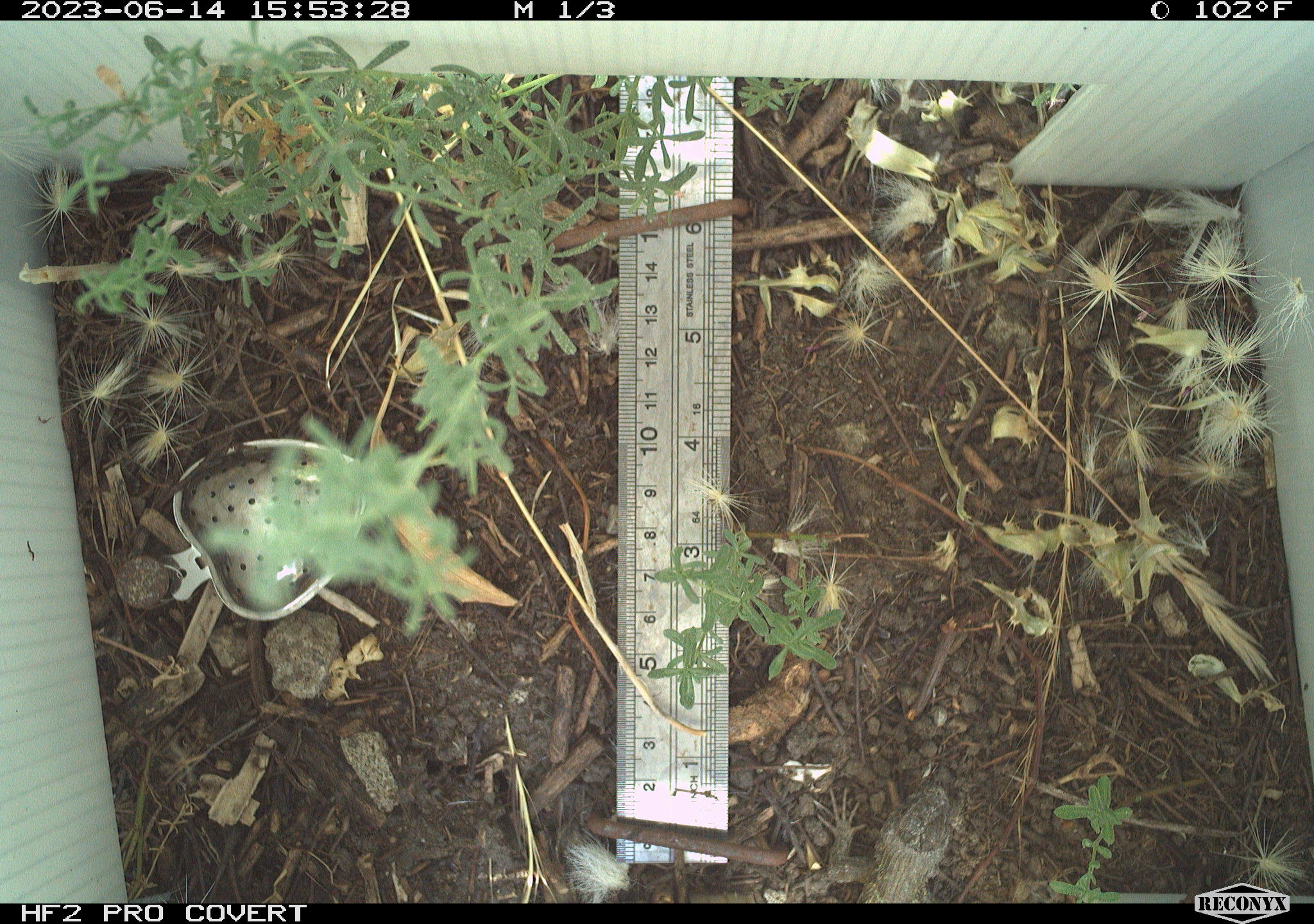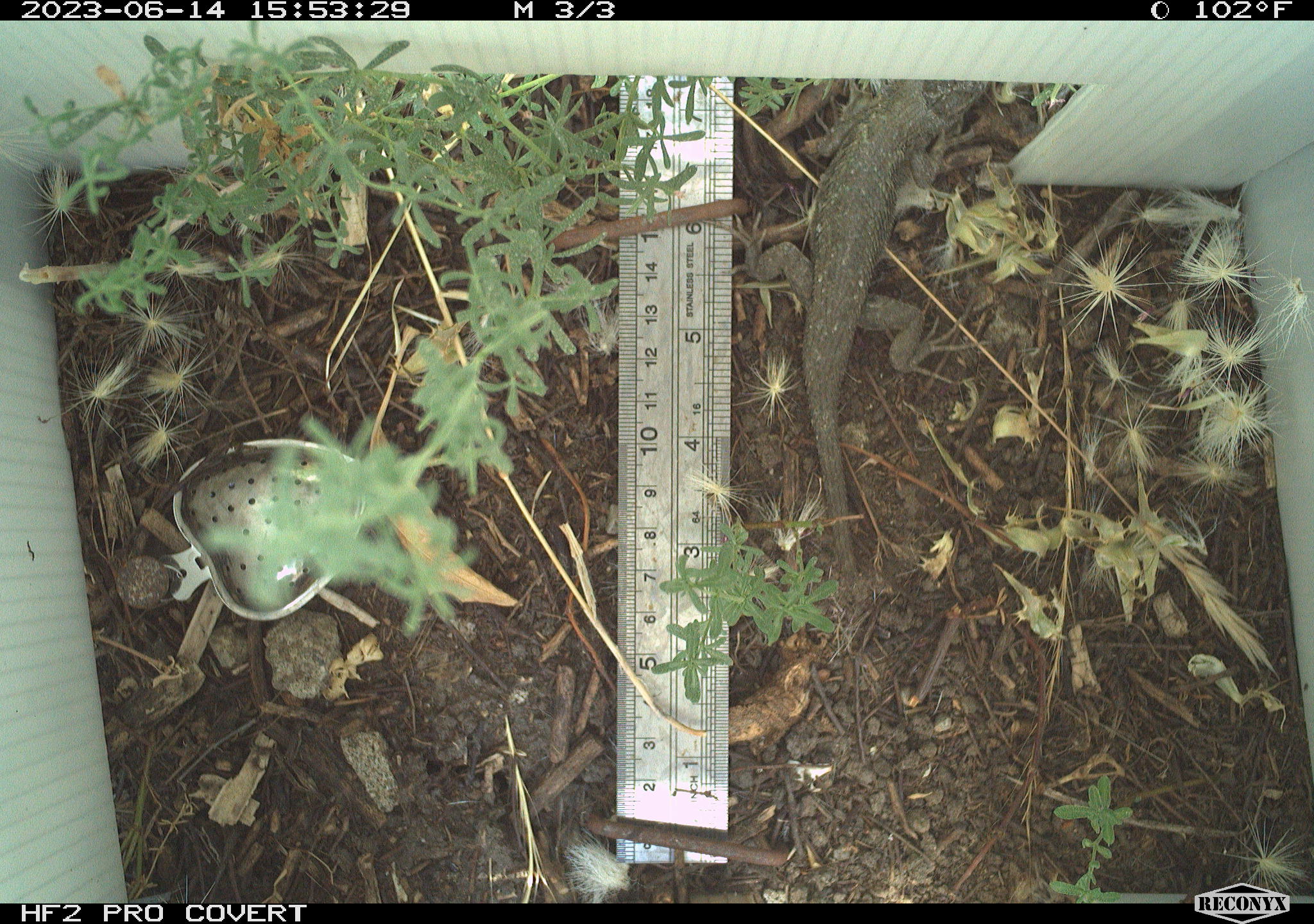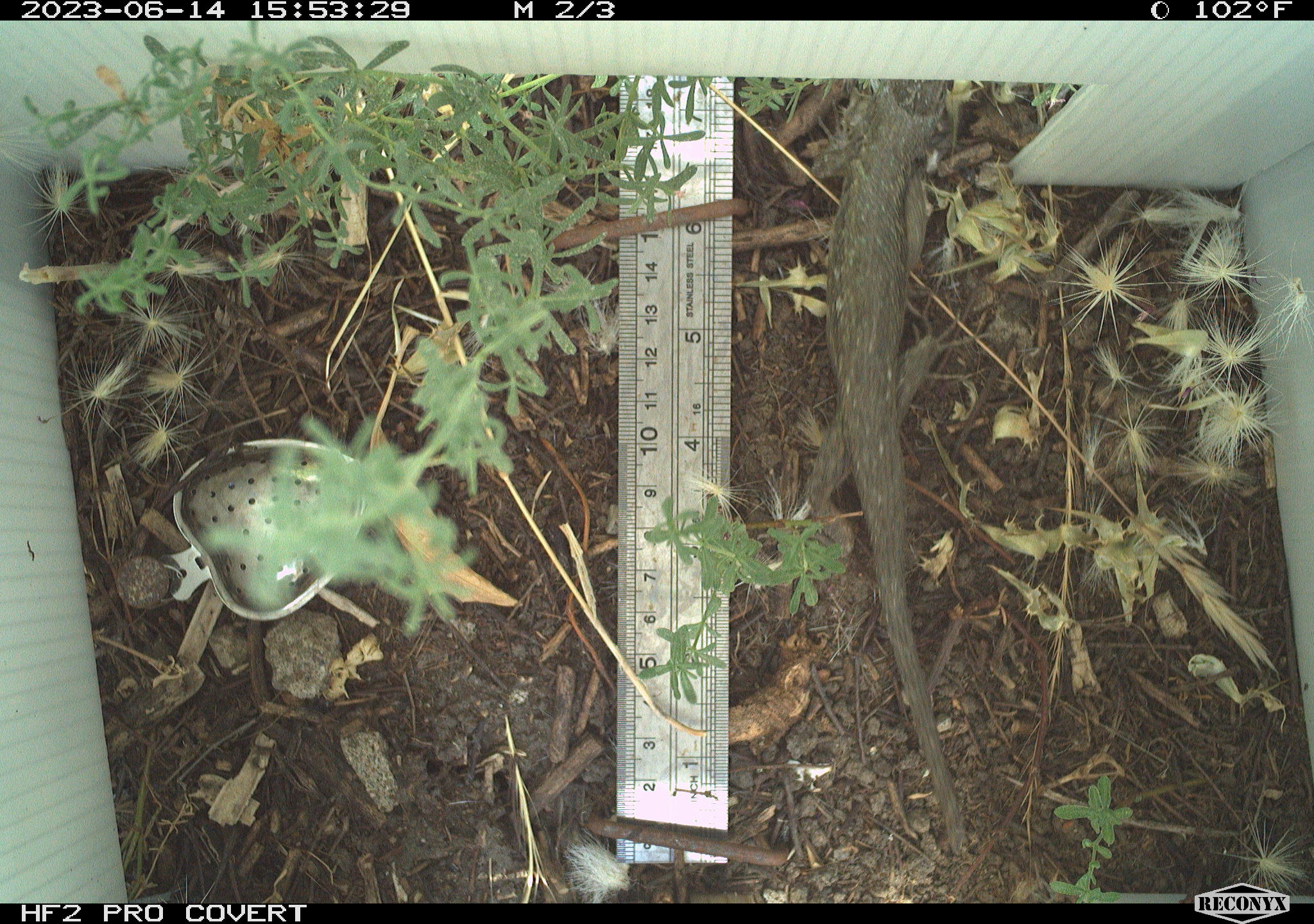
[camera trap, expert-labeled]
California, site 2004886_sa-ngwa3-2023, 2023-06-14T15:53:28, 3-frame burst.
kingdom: Animalia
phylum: Chordata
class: Reptilia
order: Squamata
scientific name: Squamata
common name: lizards and snakes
Lizards and snakes (Squamata).